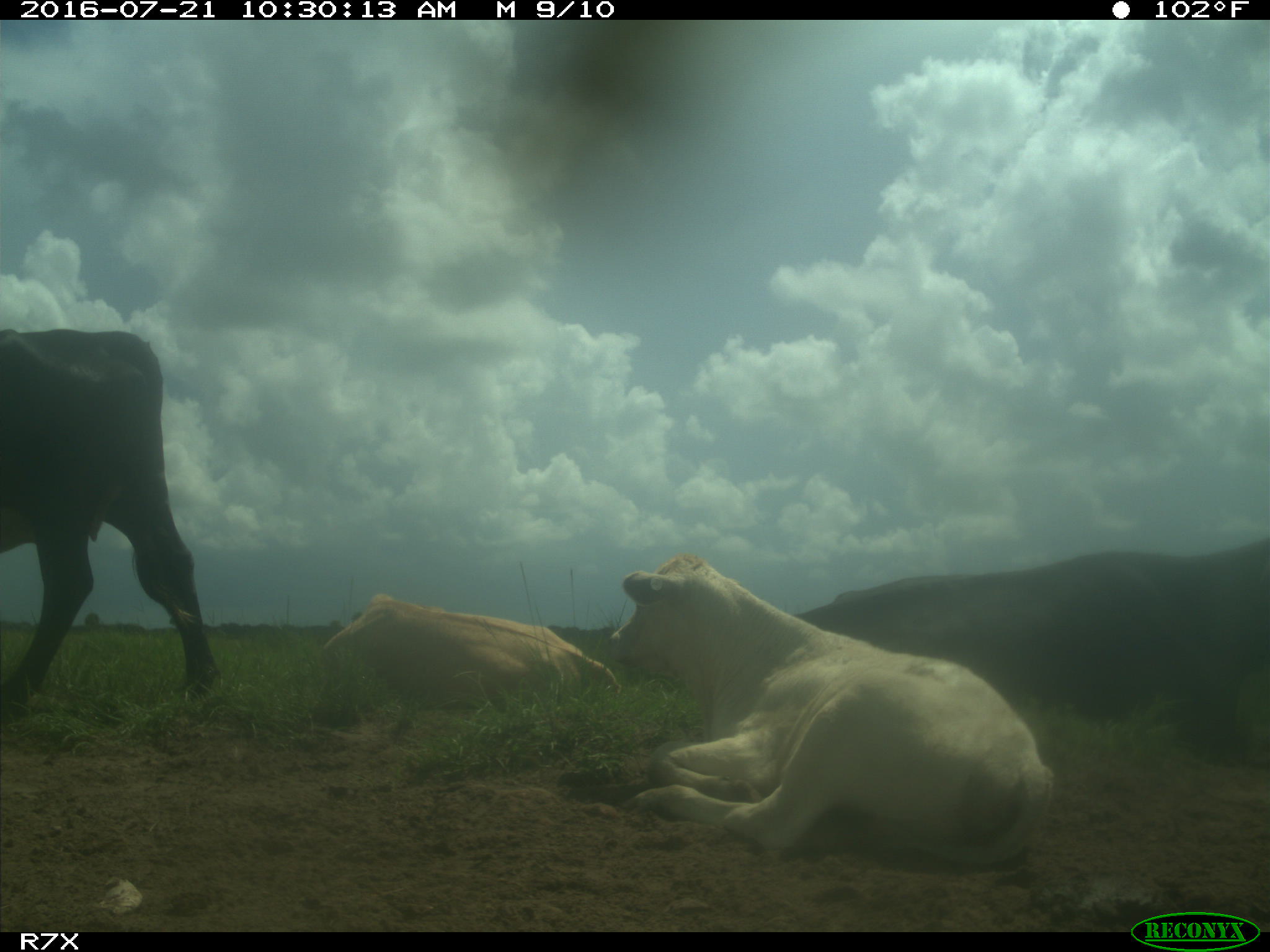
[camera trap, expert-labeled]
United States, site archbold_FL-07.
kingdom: Animalia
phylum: Chordata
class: Mammalia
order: Artiodactyla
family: Bovidae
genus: Bos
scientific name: Bos taurus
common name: domestic cow